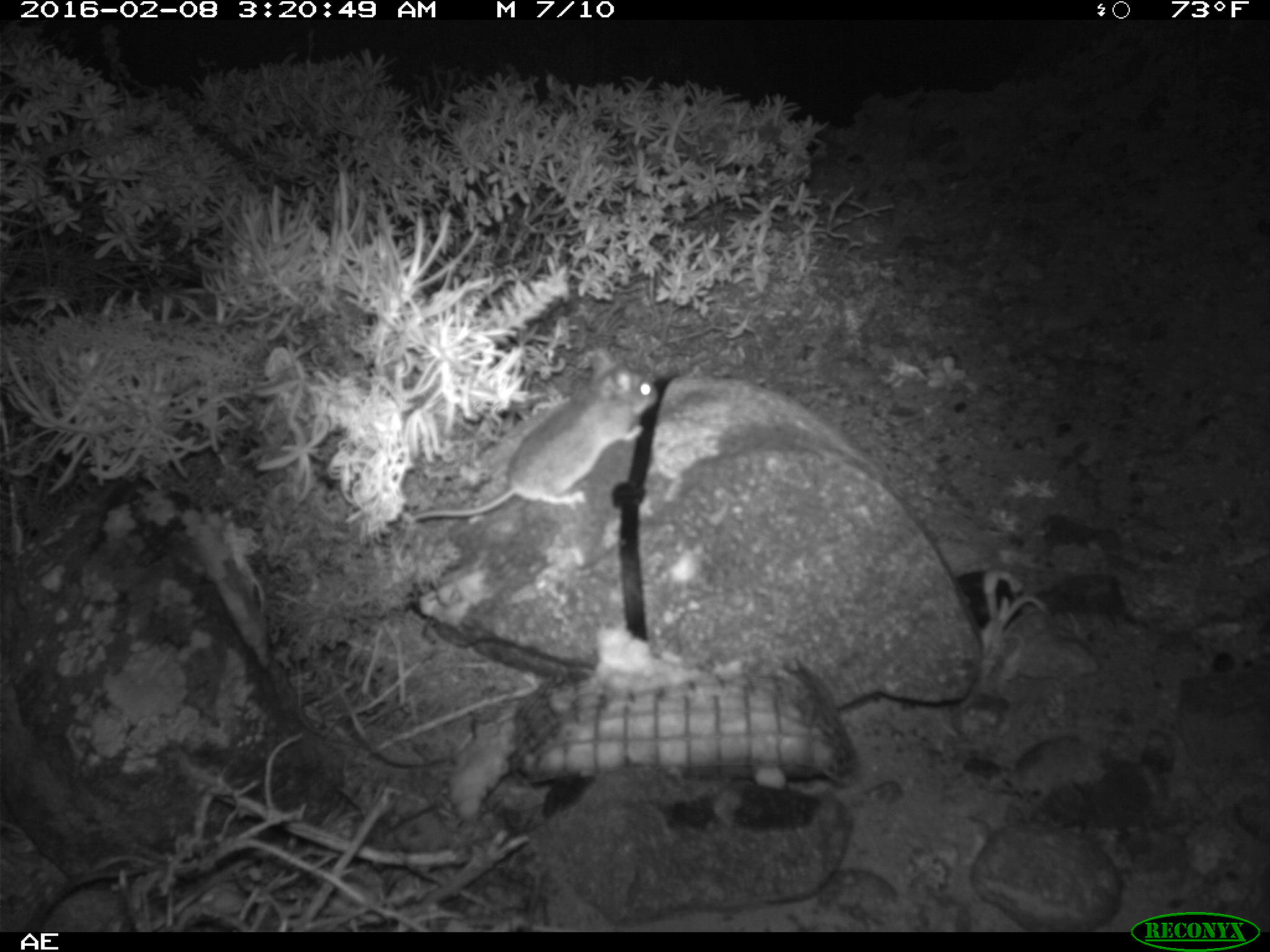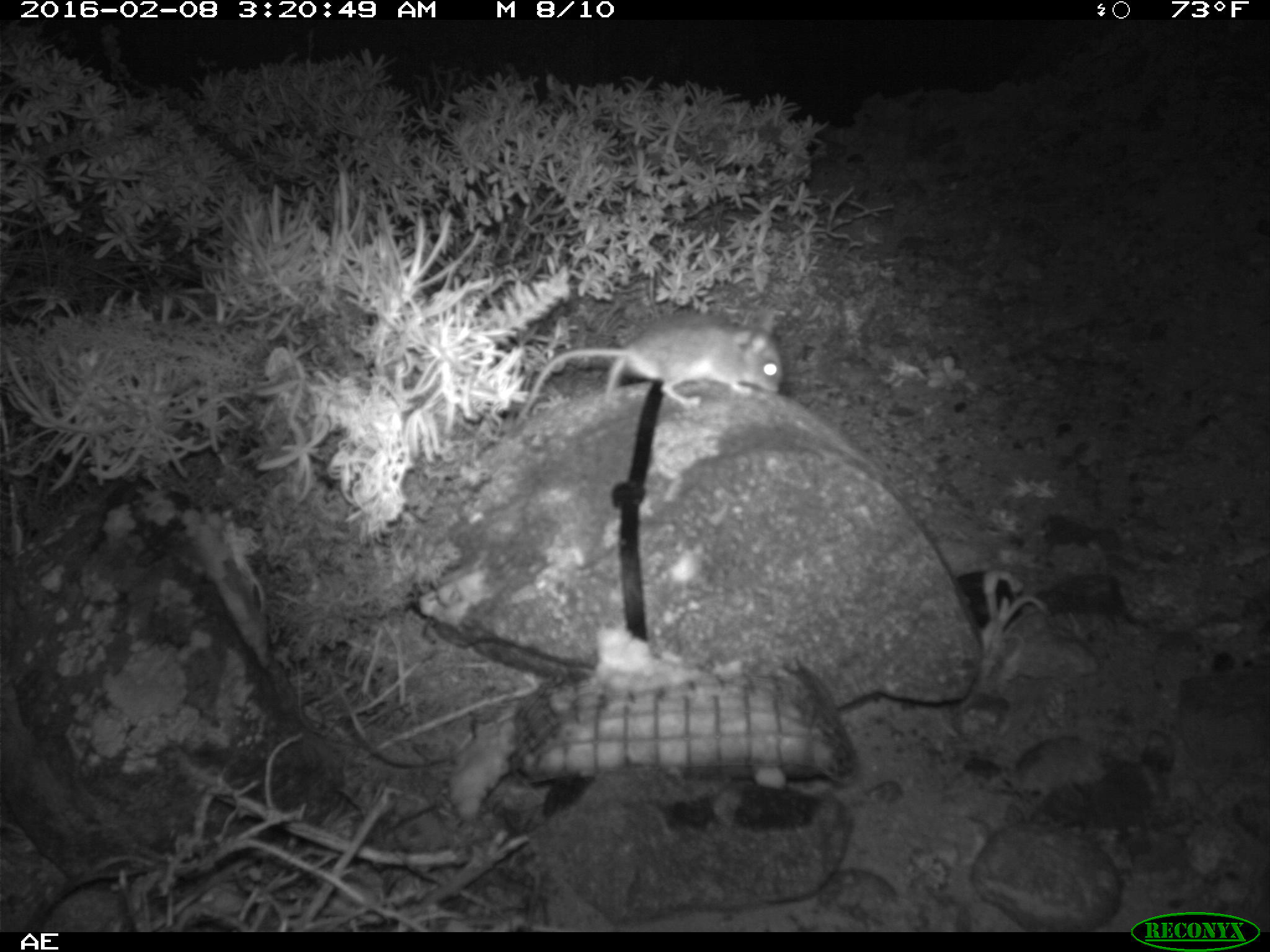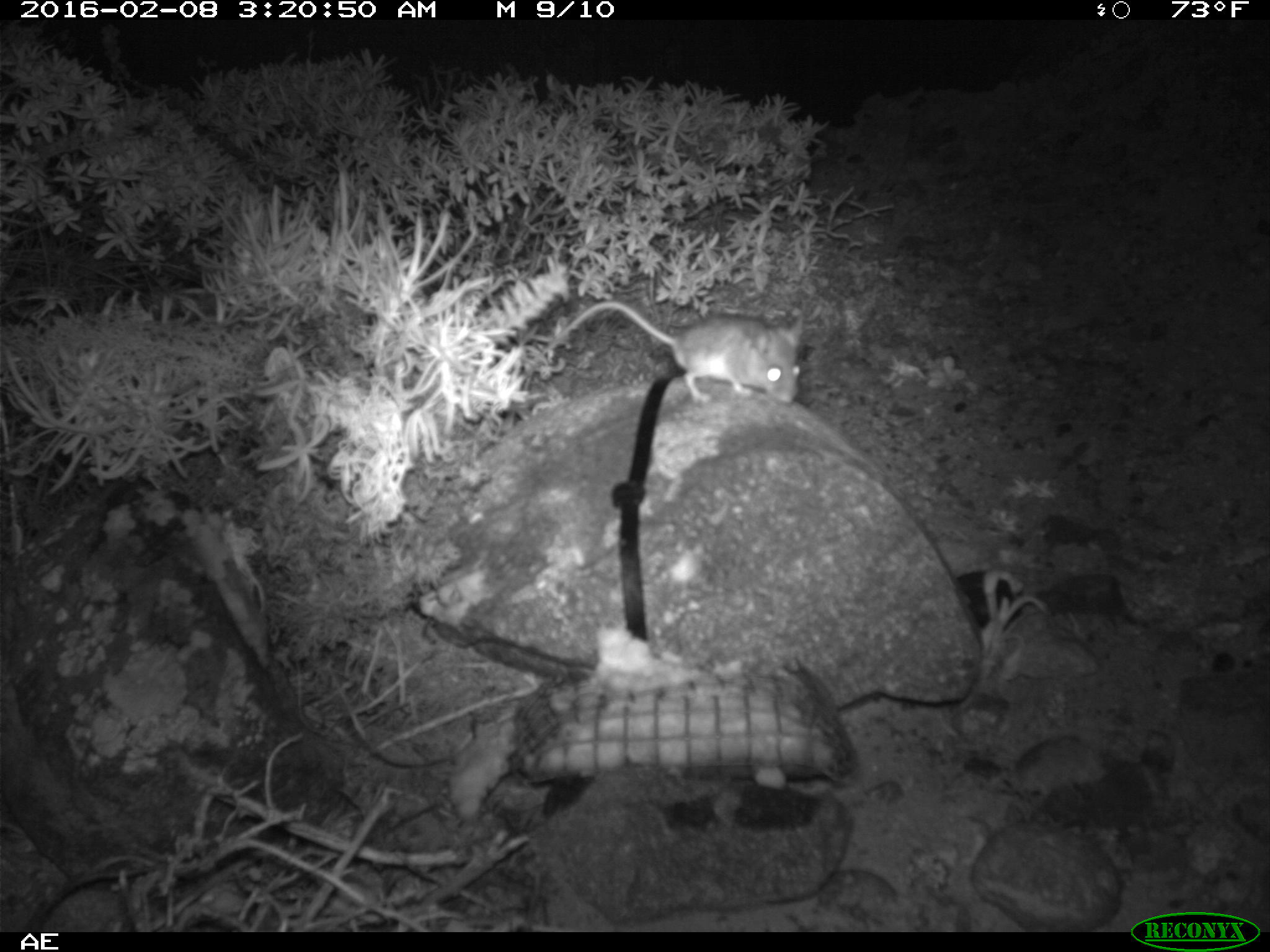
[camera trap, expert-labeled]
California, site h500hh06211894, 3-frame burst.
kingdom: Animalia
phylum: Chordata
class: Mammalia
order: Rodentia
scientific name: Rodentia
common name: rodent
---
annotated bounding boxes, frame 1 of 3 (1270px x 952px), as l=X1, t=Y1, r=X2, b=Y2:
rodent: l=407, t=348, r=660, b=521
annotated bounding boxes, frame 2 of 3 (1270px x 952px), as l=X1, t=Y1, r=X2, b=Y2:
rodent: l=513, t=306, r=780, b=428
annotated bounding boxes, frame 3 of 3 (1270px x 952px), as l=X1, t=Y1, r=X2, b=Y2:
rodent: l=539, t=302, r=802, b=404